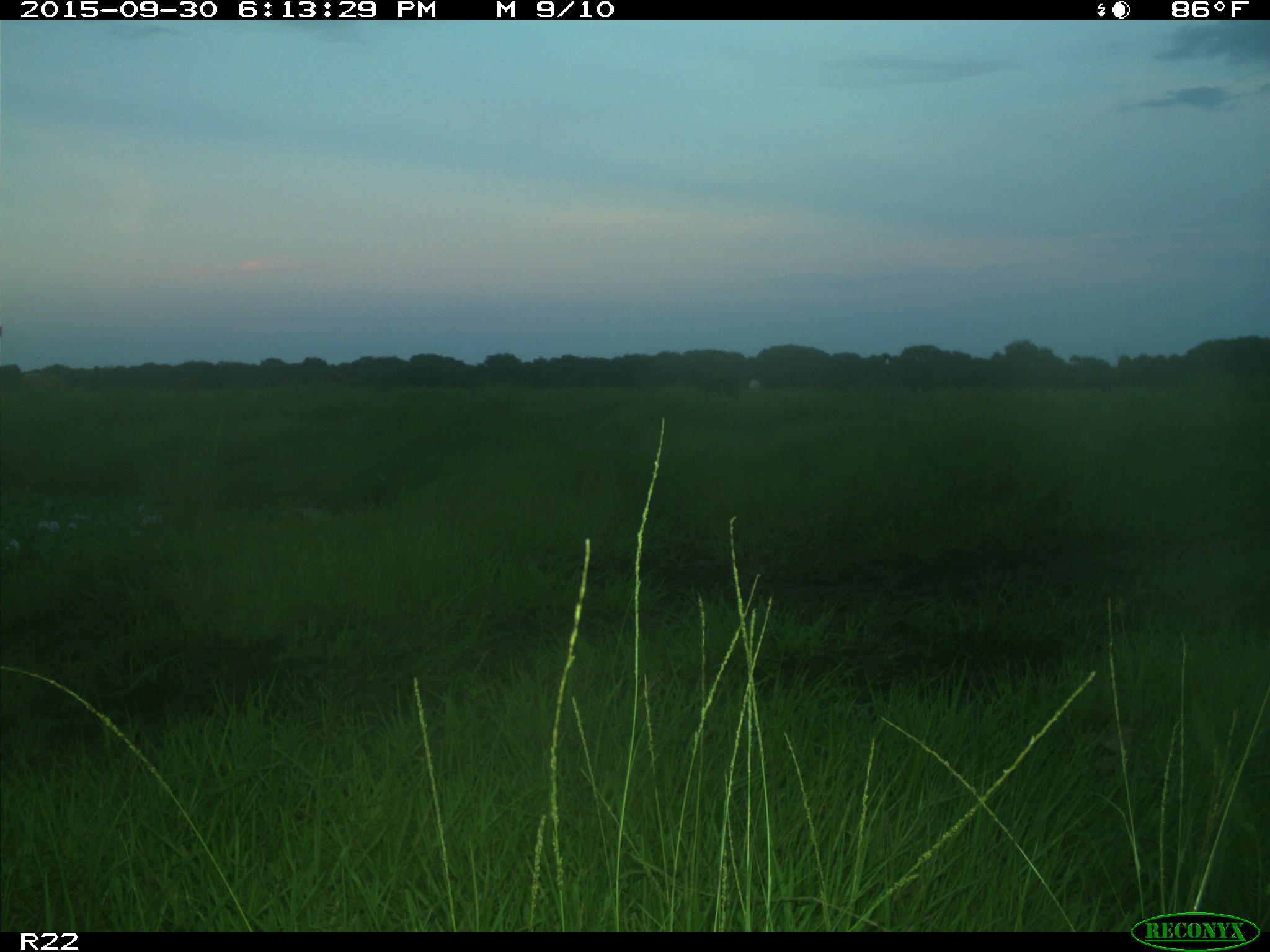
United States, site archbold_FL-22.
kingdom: Animalia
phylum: Chordata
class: Mammalia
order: Artiodactyla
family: Bovidae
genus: Bos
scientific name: Bos taurus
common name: domestic cow